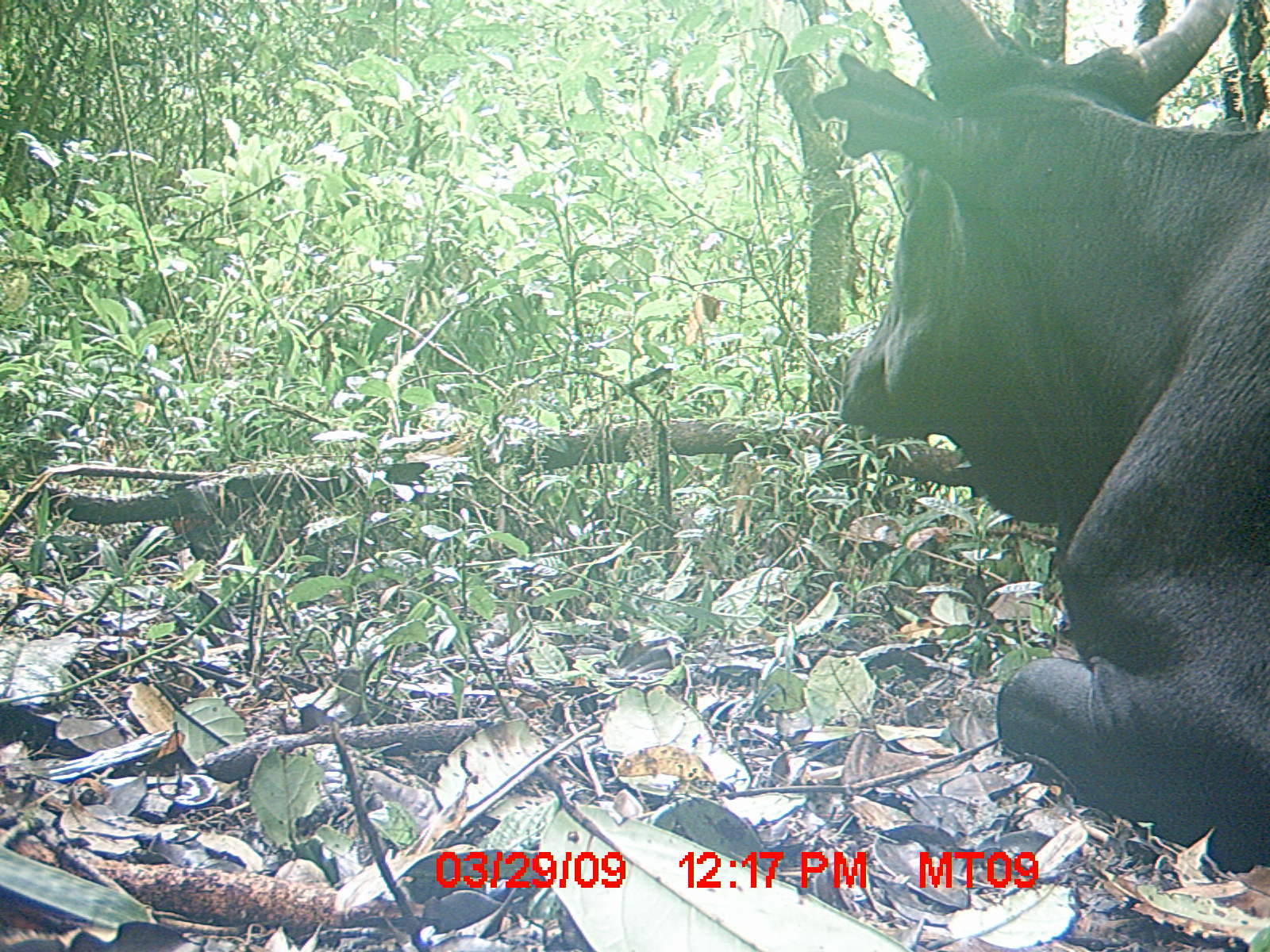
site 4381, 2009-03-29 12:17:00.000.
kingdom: Animalia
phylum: Chordata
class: Mammalia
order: Artiodactyla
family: Bovidae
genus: Bos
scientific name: Bos taurus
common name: domestic cattle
Bos taurus (domestic cattle), count 1.